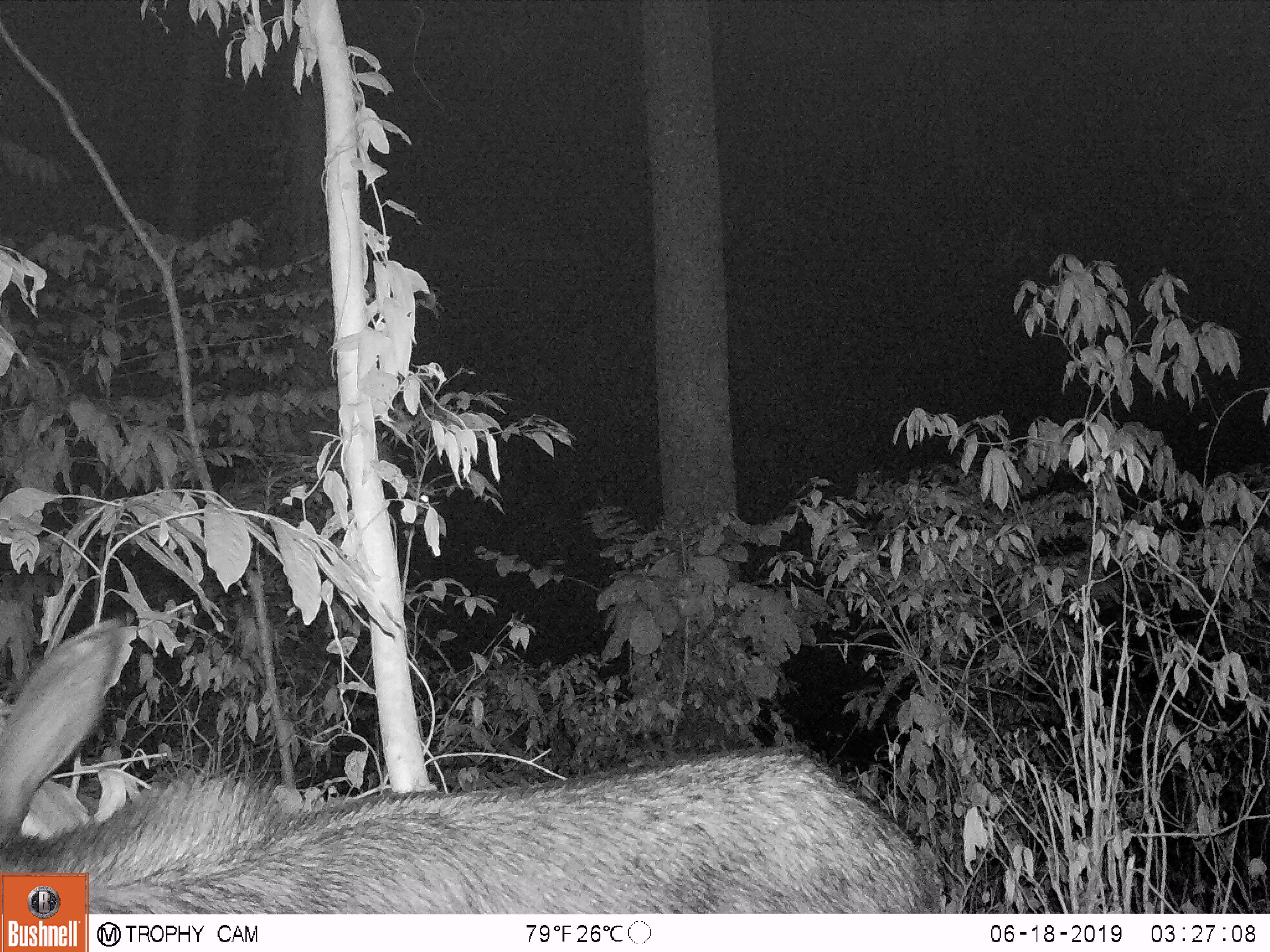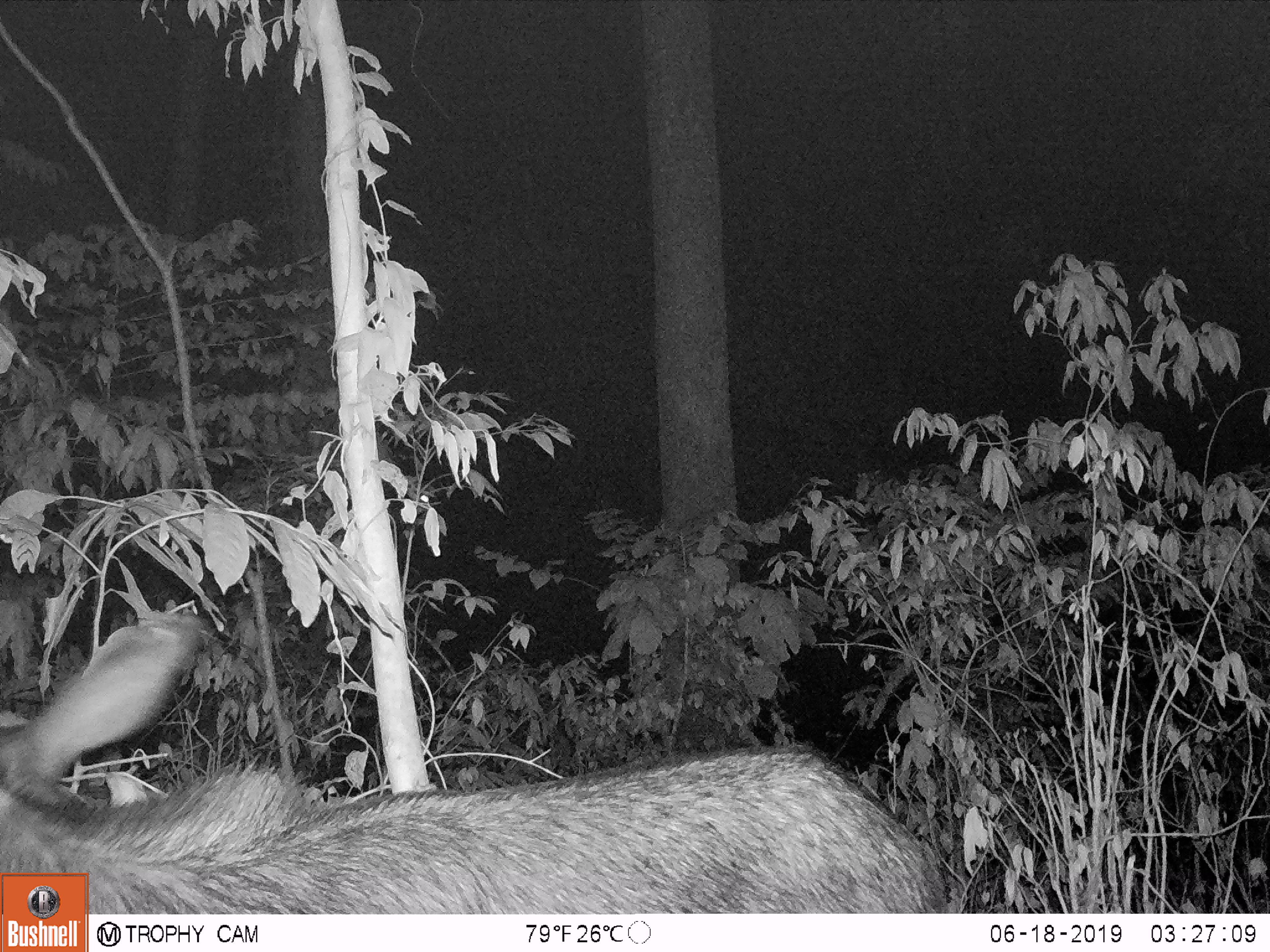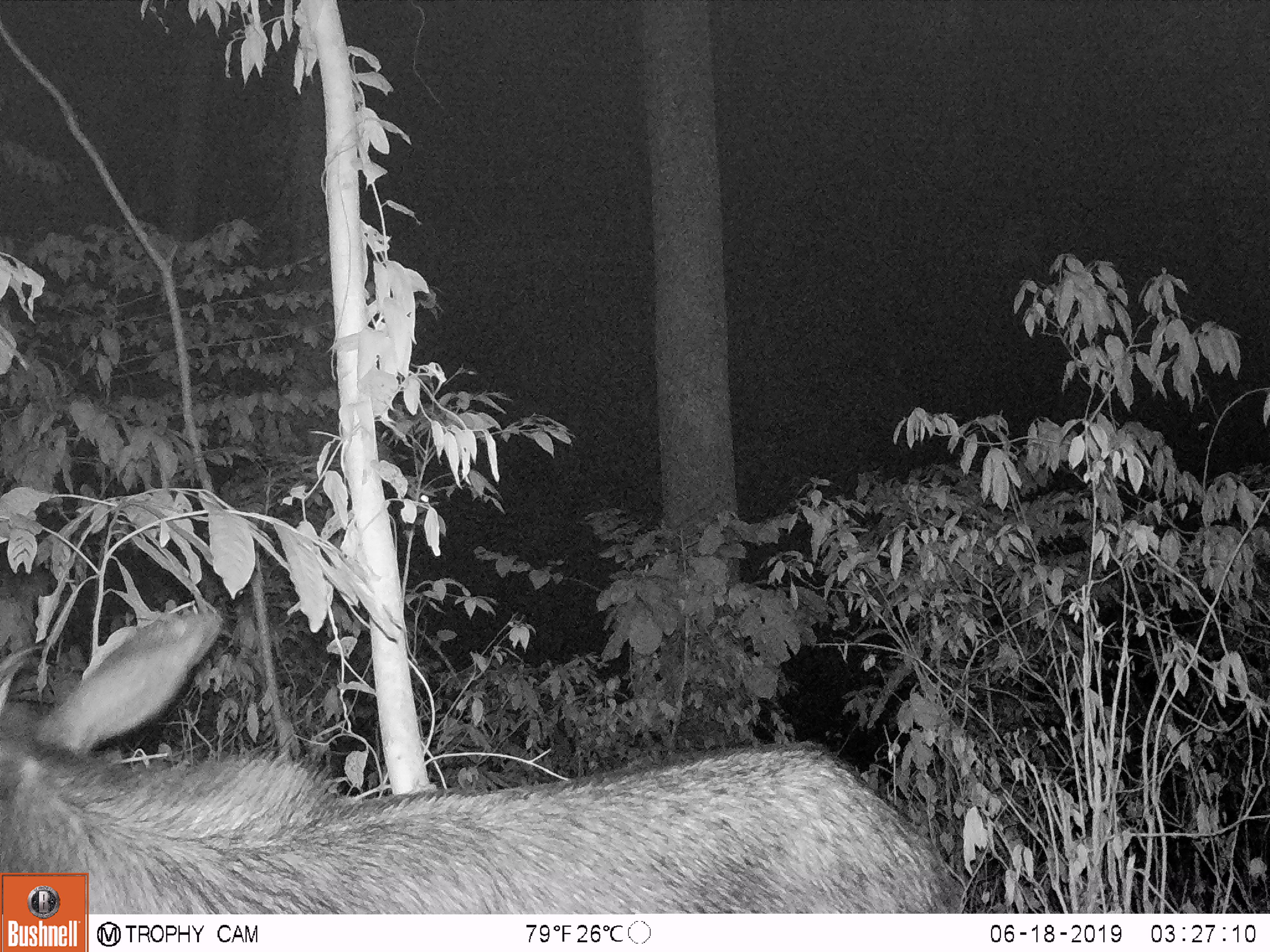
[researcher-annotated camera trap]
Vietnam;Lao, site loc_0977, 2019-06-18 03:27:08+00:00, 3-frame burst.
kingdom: Animalia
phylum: Chordata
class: Mammalia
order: Artiodactyla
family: Bovidae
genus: Capricornis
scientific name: Capricornis sumatraensis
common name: chinese serow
Chinese serow (Capricornis sumatraensis). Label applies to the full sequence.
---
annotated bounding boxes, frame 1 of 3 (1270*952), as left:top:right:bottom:
chinese serow: 0:615:946:913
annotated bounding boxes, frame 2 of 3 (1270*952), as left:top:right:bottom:
chinese serow: 0:614:952:913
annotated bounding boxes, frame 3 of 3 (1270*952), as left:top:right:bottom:
chinese serow: 0:604:962:913